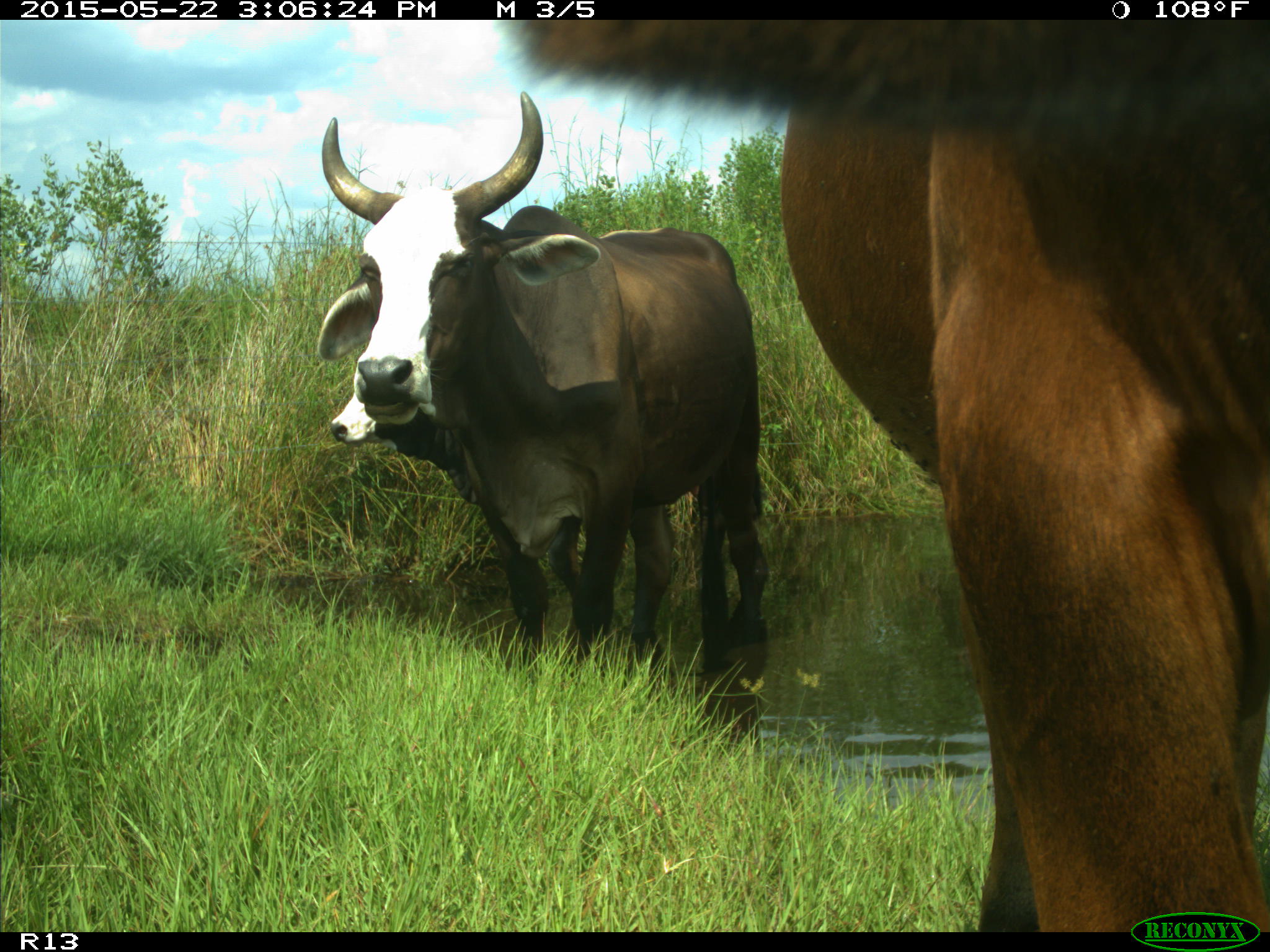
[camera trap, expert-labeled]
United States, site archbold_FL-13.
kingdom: Animalia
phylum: Chordata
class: Mammalia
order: Artiodactyla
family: Bovidae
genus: Bos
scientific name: Bos taurus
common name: domestic cow